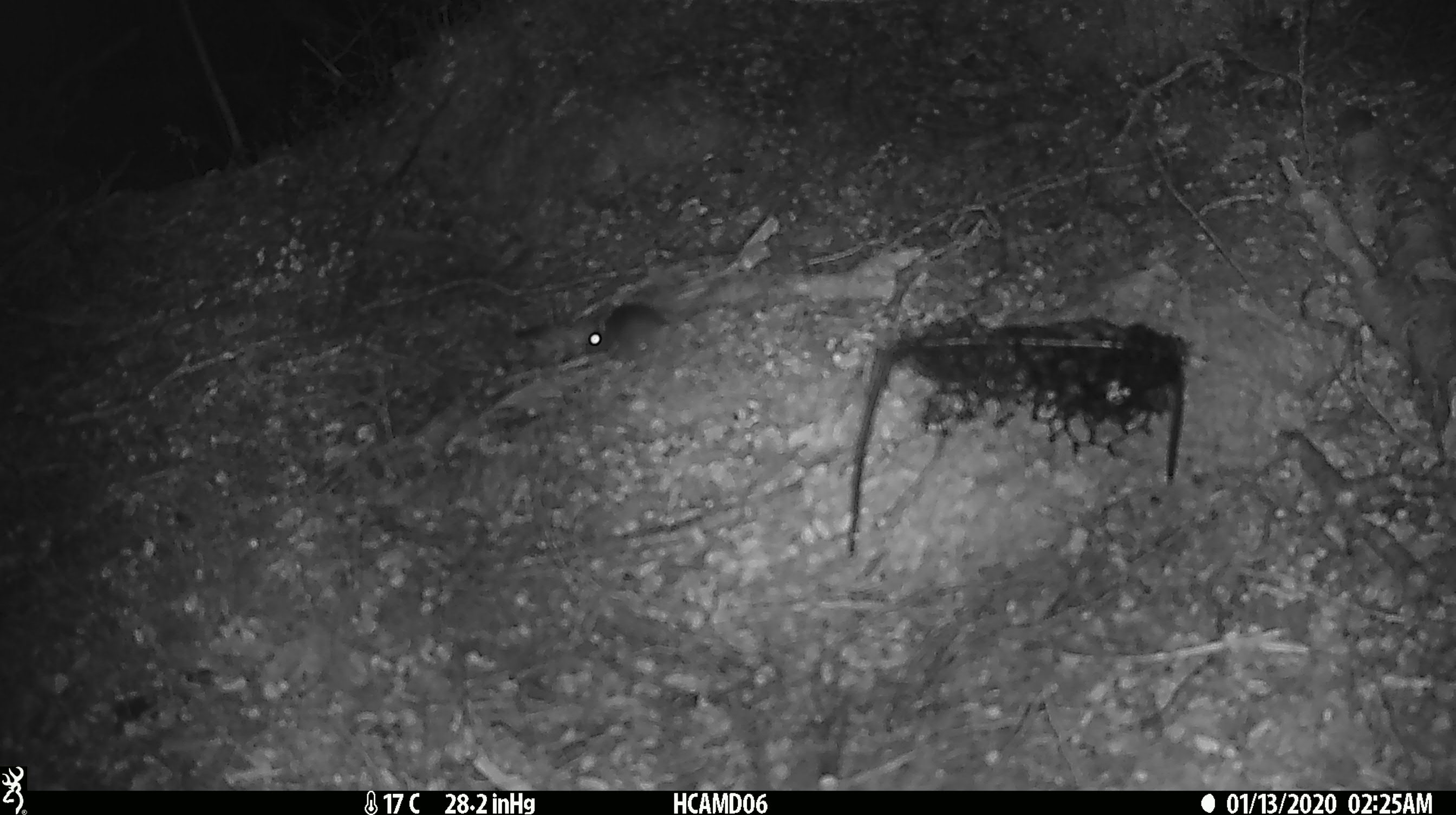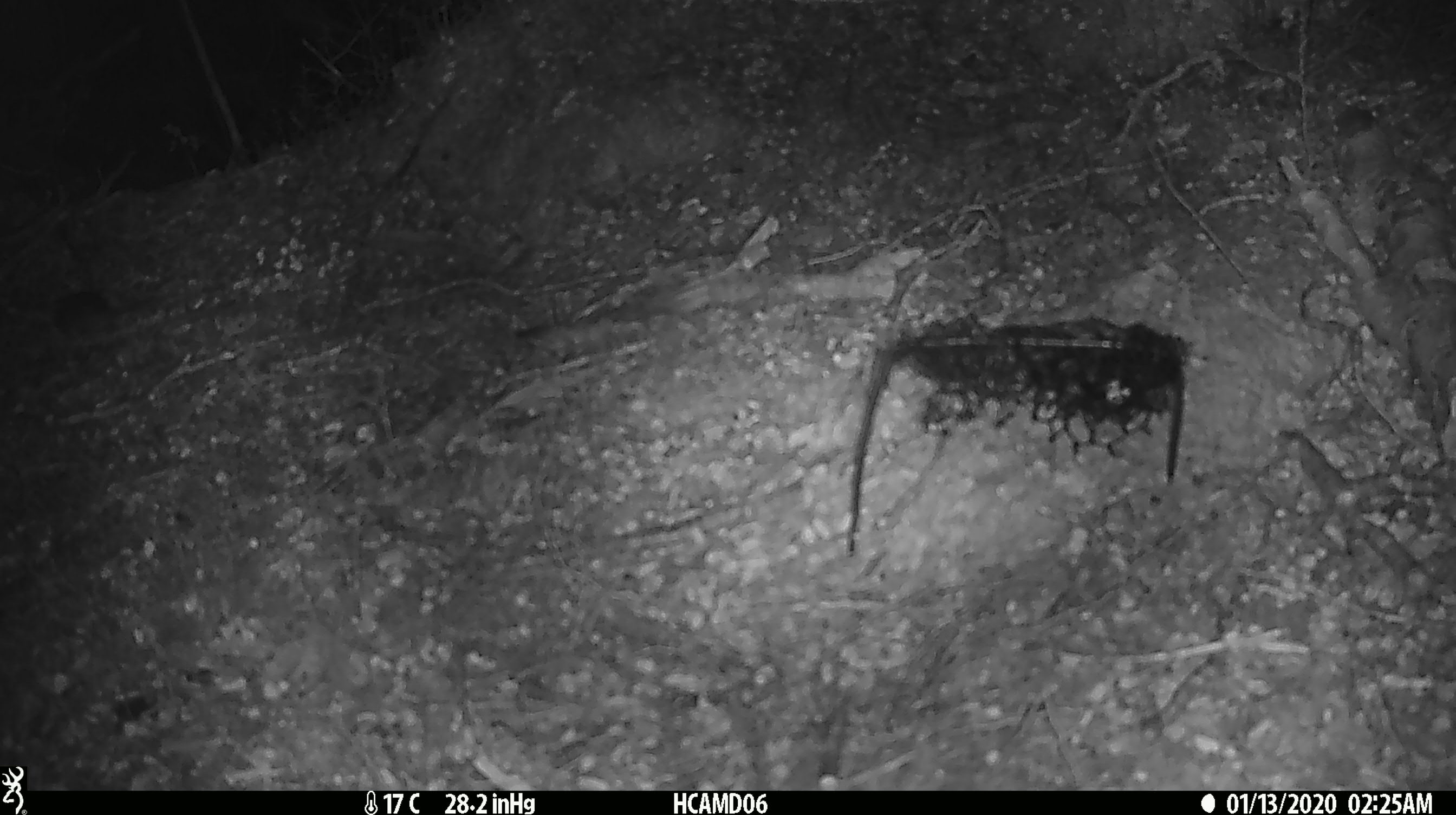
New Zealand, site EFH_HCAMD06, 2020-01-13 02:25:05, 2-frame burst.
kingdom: Animalia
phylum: Chordata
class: Mammalia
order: Rodentia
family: Muridae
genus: Mus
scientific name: Mus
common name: mouse